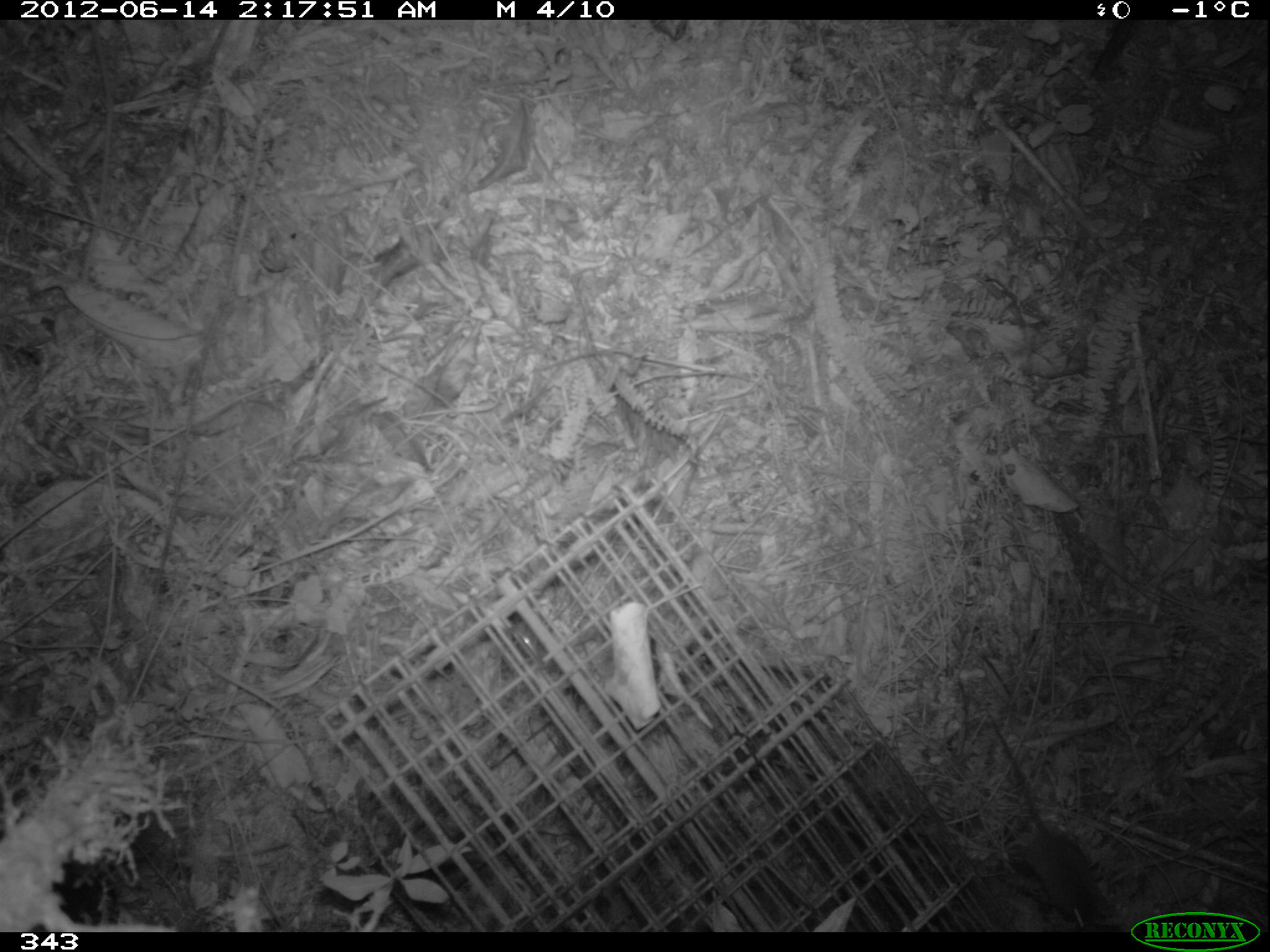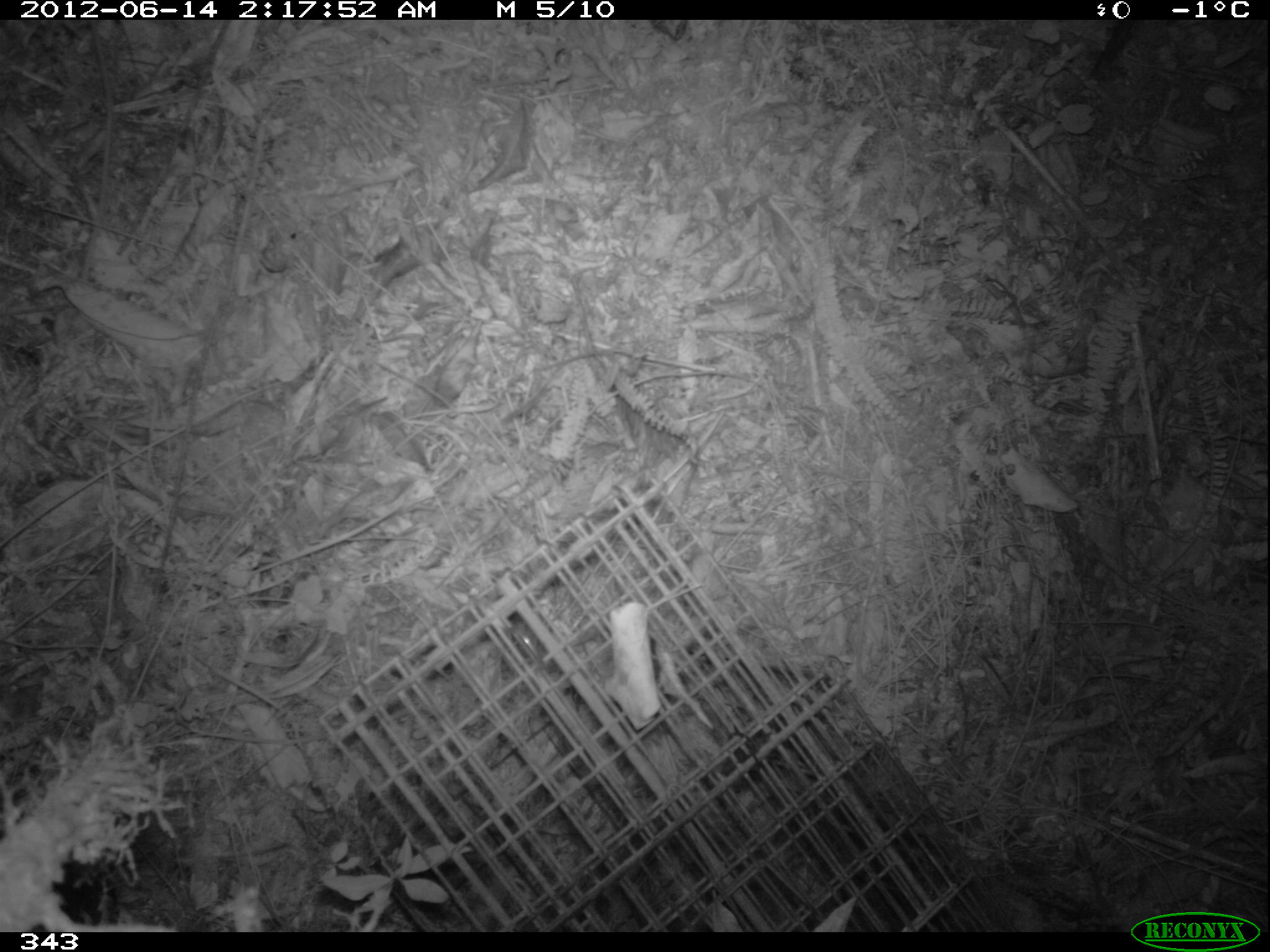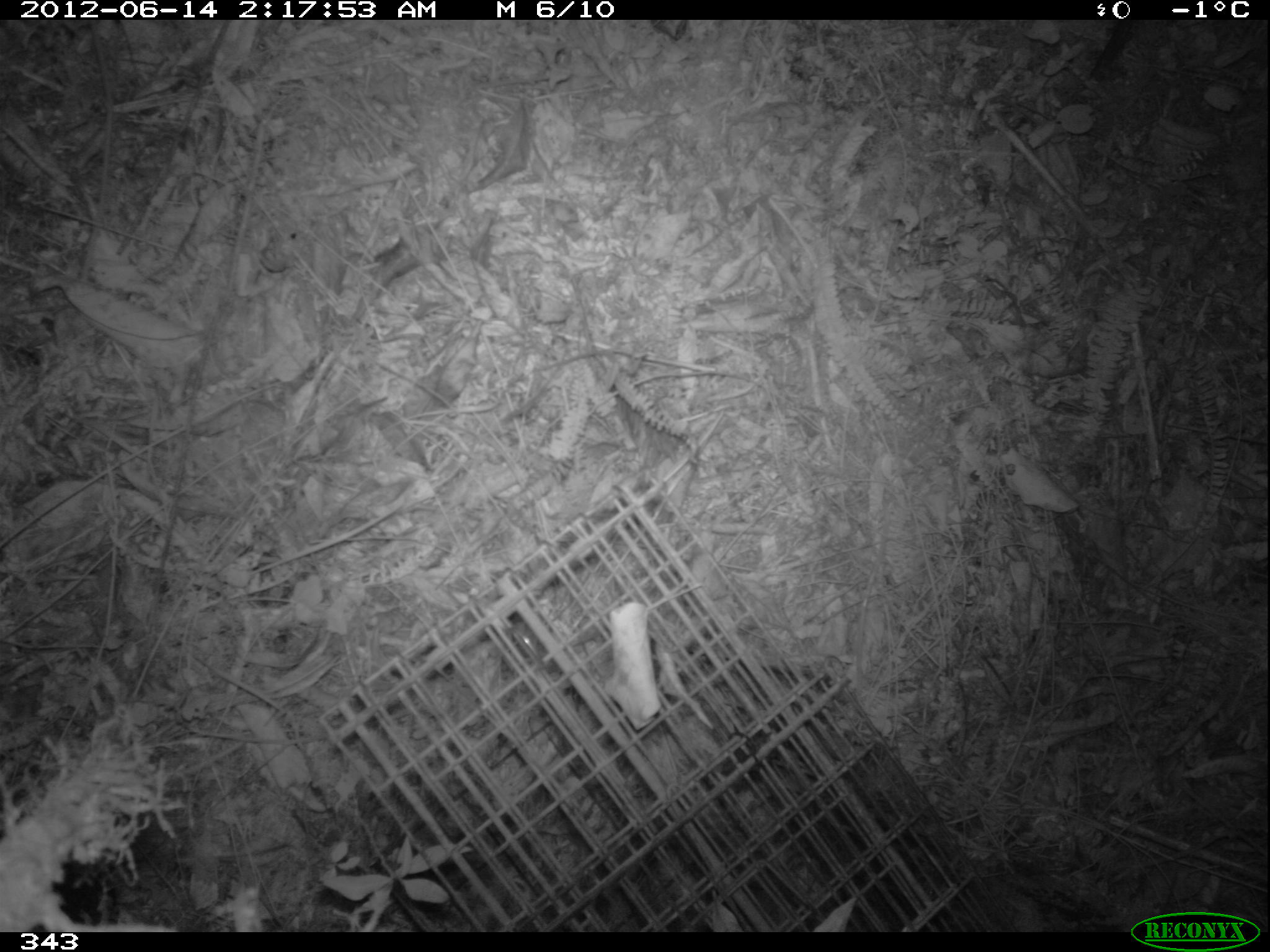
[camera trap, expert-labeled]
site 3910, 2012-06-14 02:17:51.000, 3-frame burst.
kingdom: Animalia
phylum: Chordata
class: Mammalia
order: Rodentia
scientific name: Rodentia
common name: rodents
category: unknown rodent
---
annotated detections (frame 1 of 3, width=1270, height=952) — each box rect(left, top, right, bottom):
unknown rodent: rect(986, 711, 1105, 927)